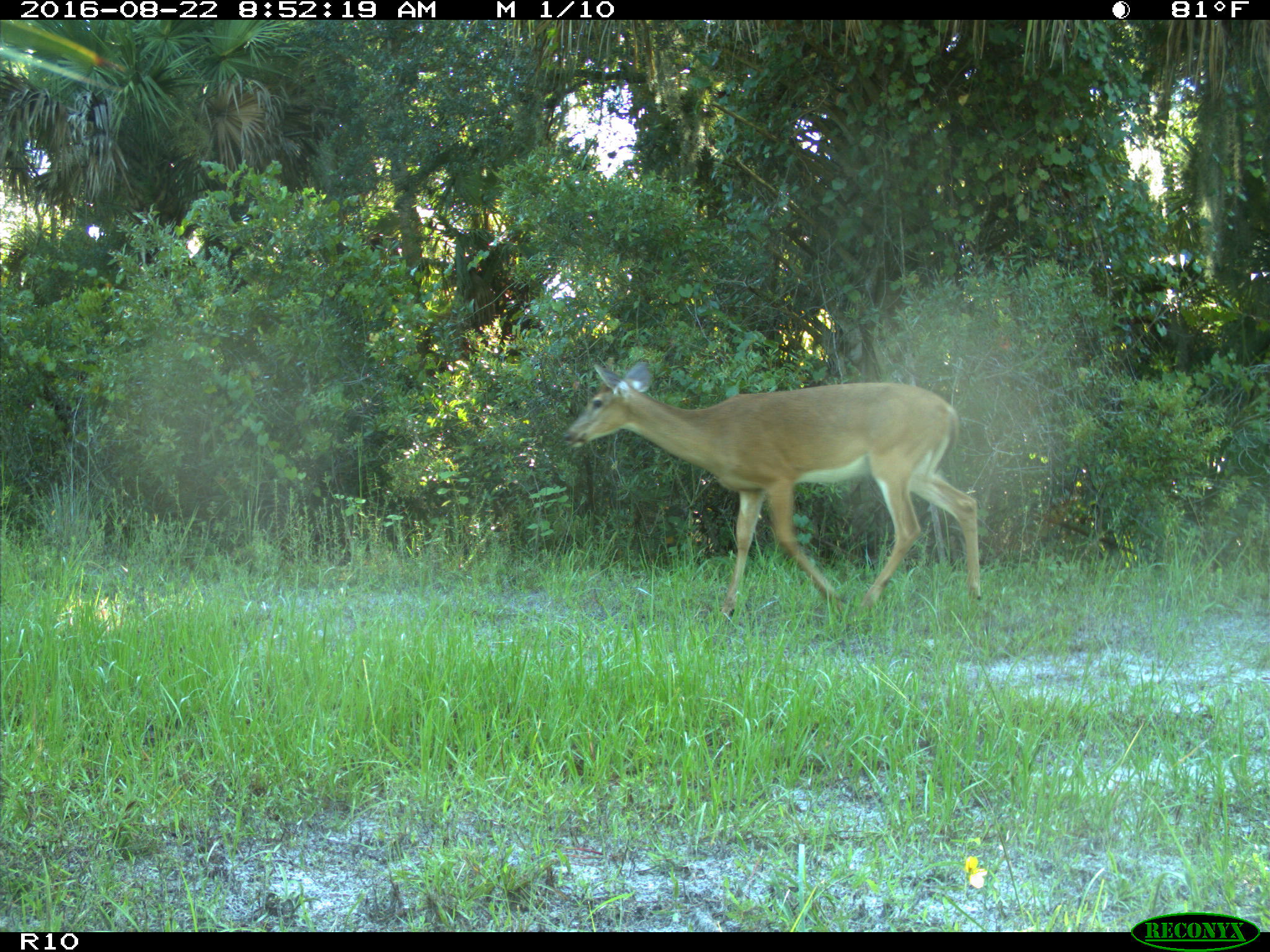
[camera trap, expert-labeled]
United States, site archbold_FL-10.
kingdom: Animalia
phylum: Chordata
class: Mammalia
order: Artiodactyla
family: Cervidae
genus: Odocoileus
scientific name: Odocoileus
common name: deer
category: unidentified deer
Unidentified deer (deer) (Odocoileus).